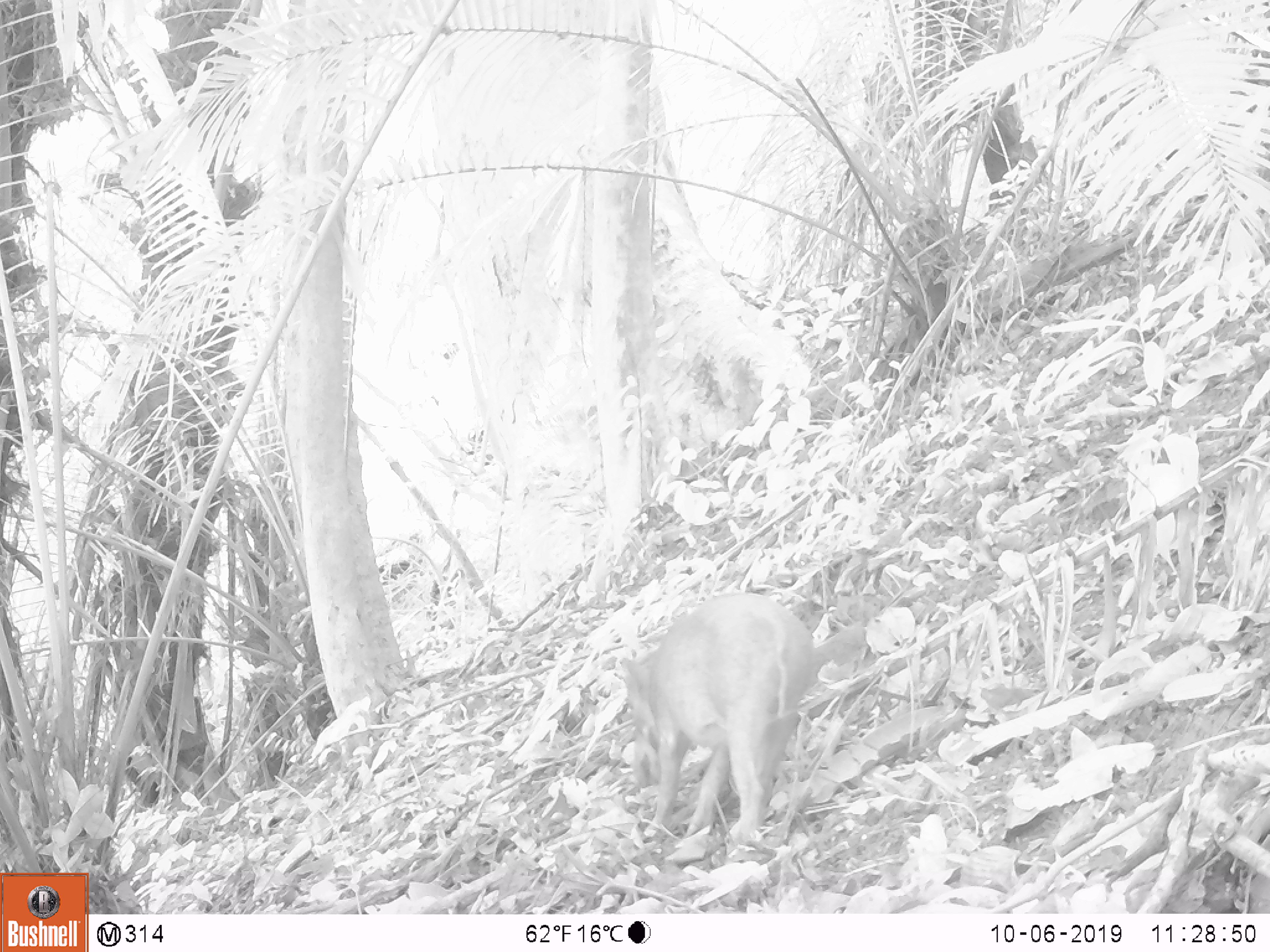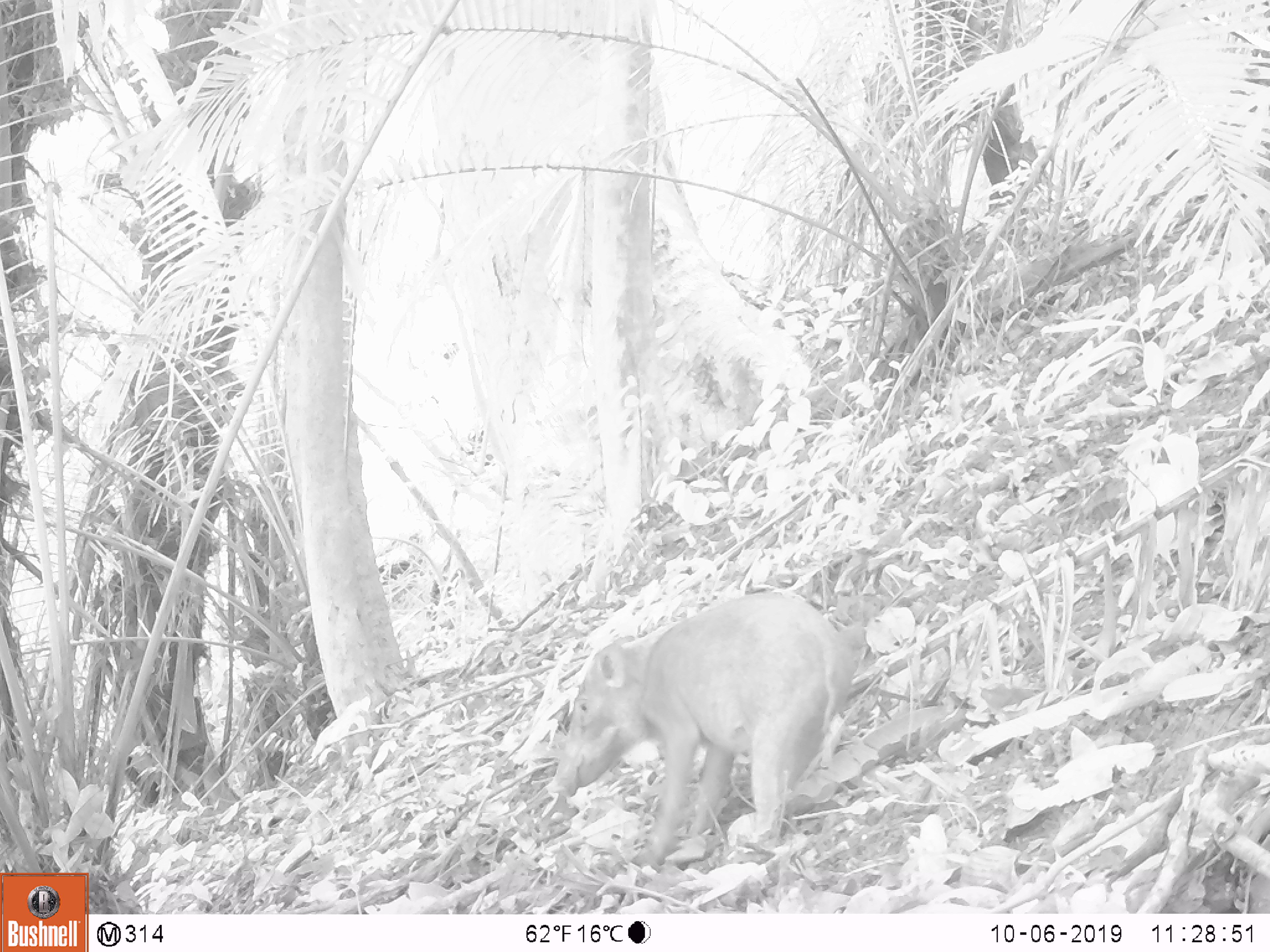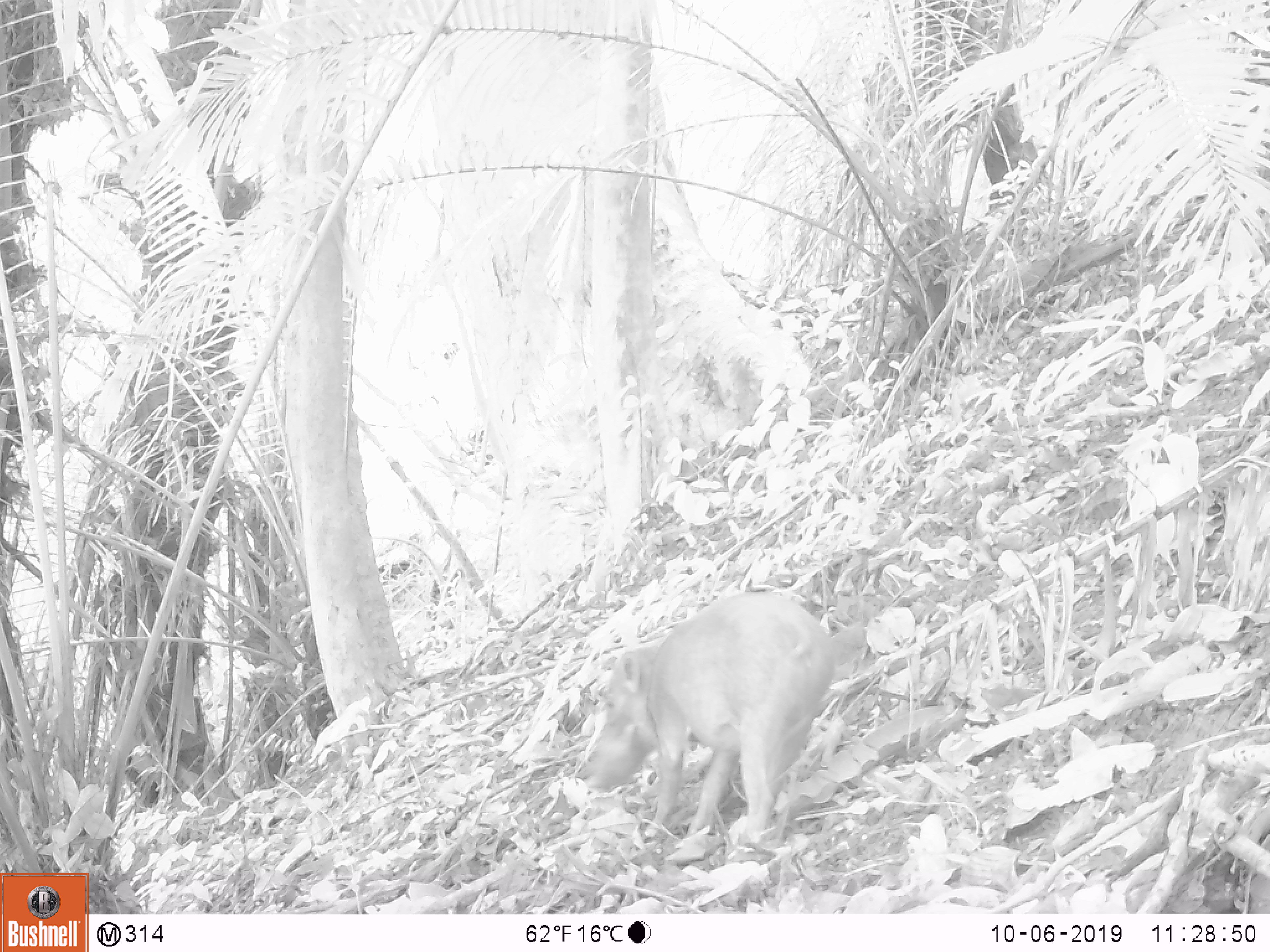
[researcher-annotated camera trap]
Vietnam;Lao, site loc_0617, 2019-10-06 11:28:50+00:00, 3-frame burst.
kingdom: Animalia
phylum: Chordata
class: Mammalia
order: Artiodactyla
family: Suidae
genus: Sus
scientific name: Sus scrofa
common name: eurasian wild pig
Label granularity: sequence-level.